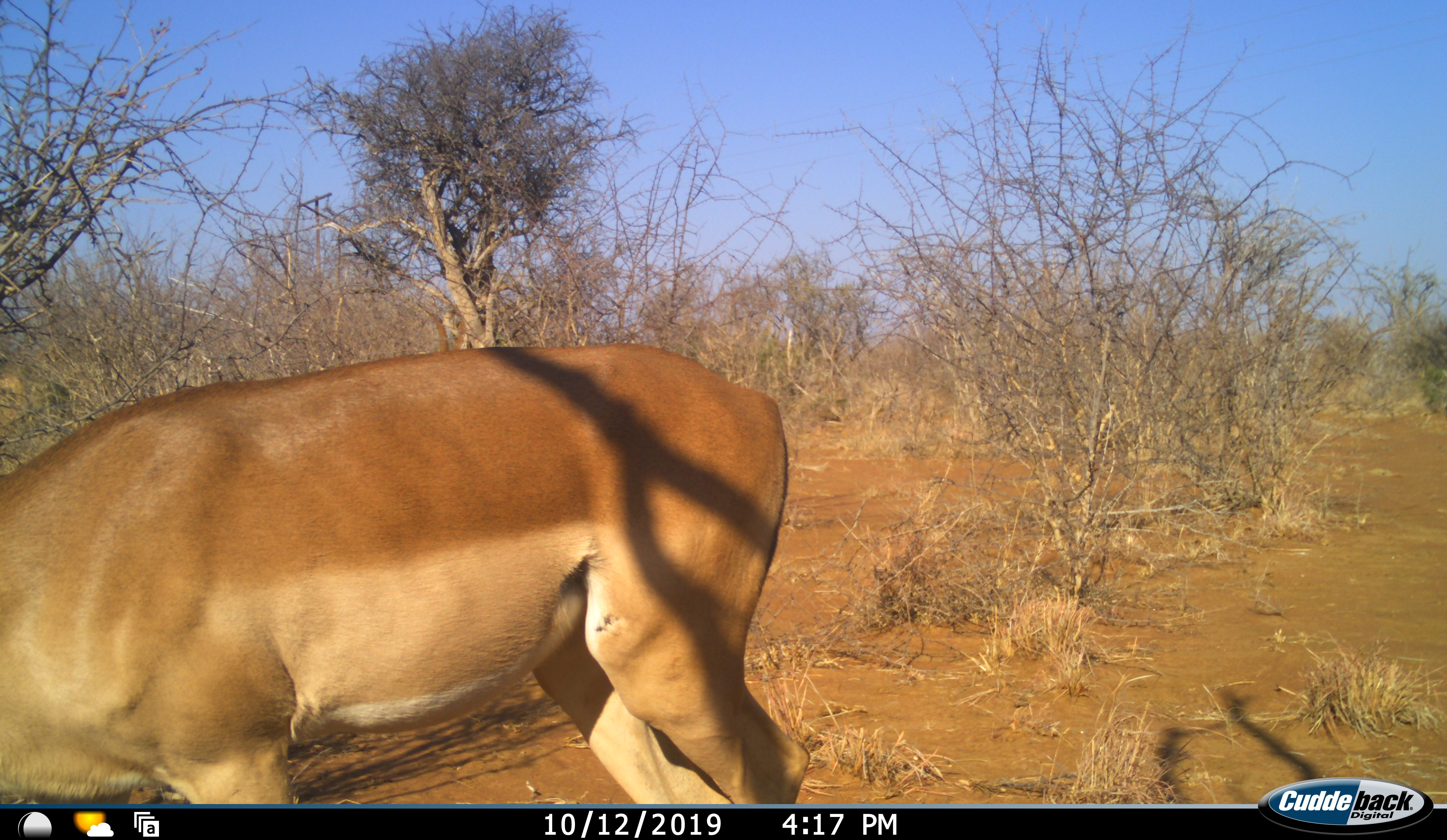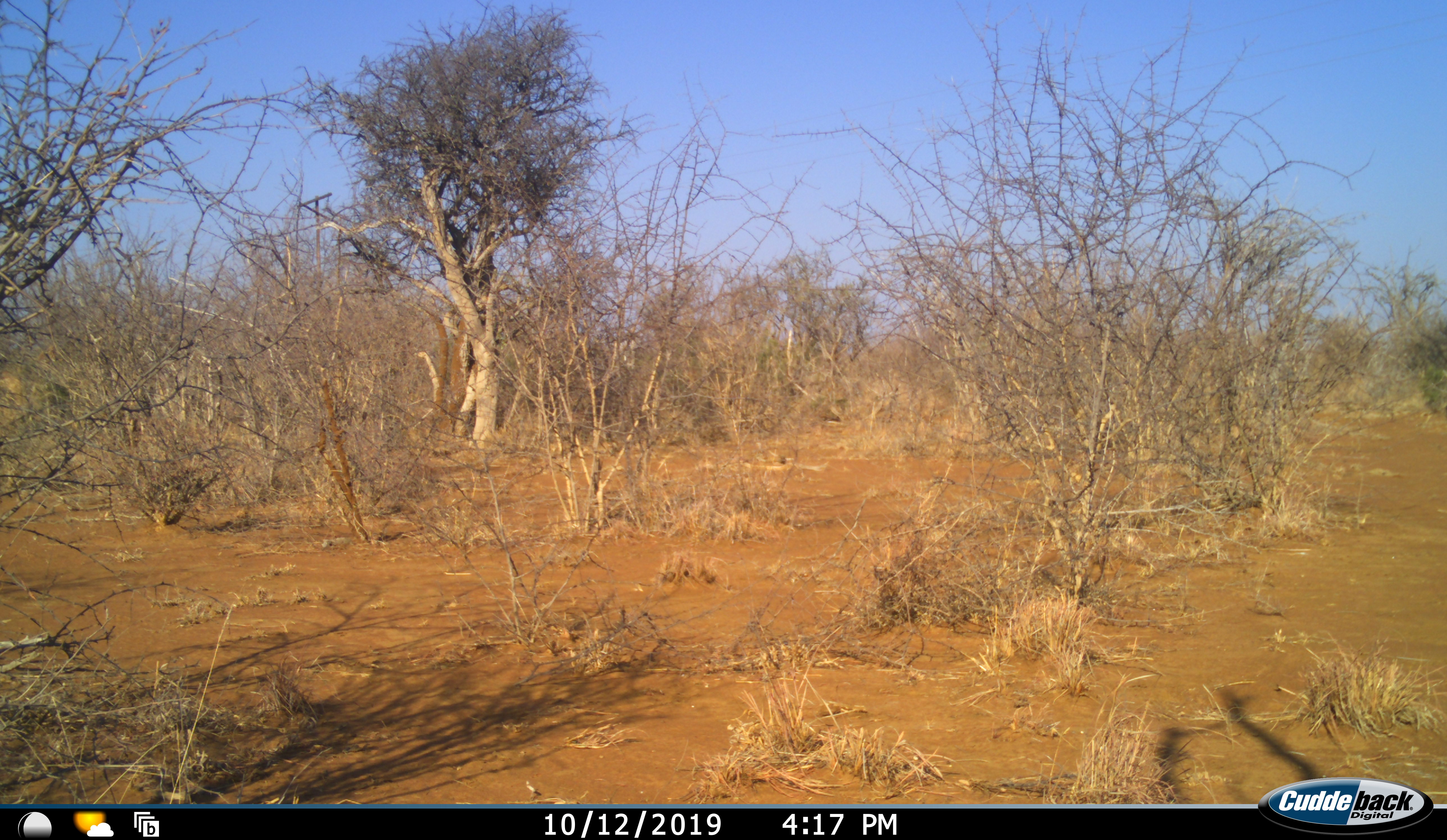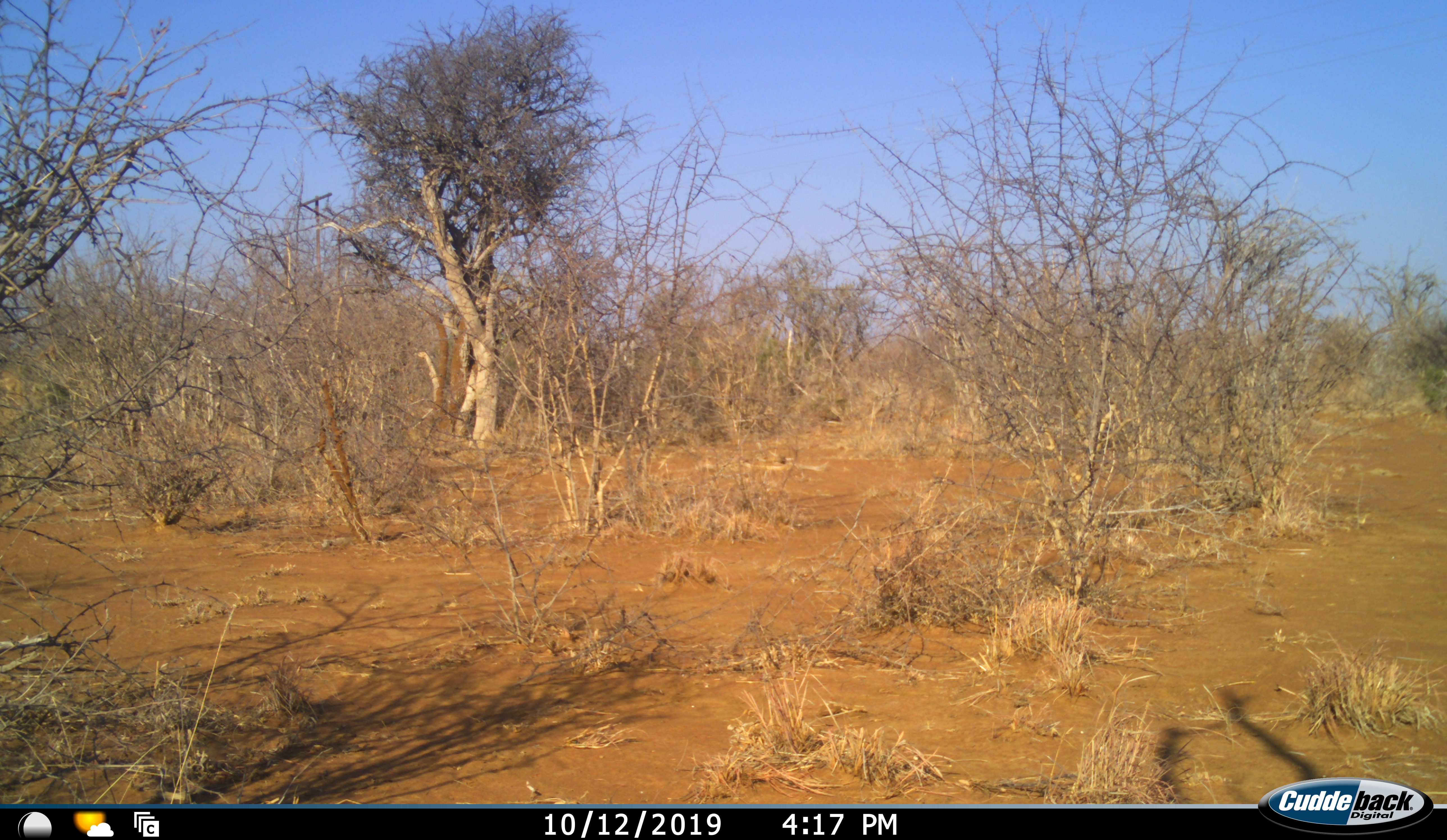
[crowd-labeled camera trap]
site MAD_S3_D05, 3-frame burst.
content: unidentified animal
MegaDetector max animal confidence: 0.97